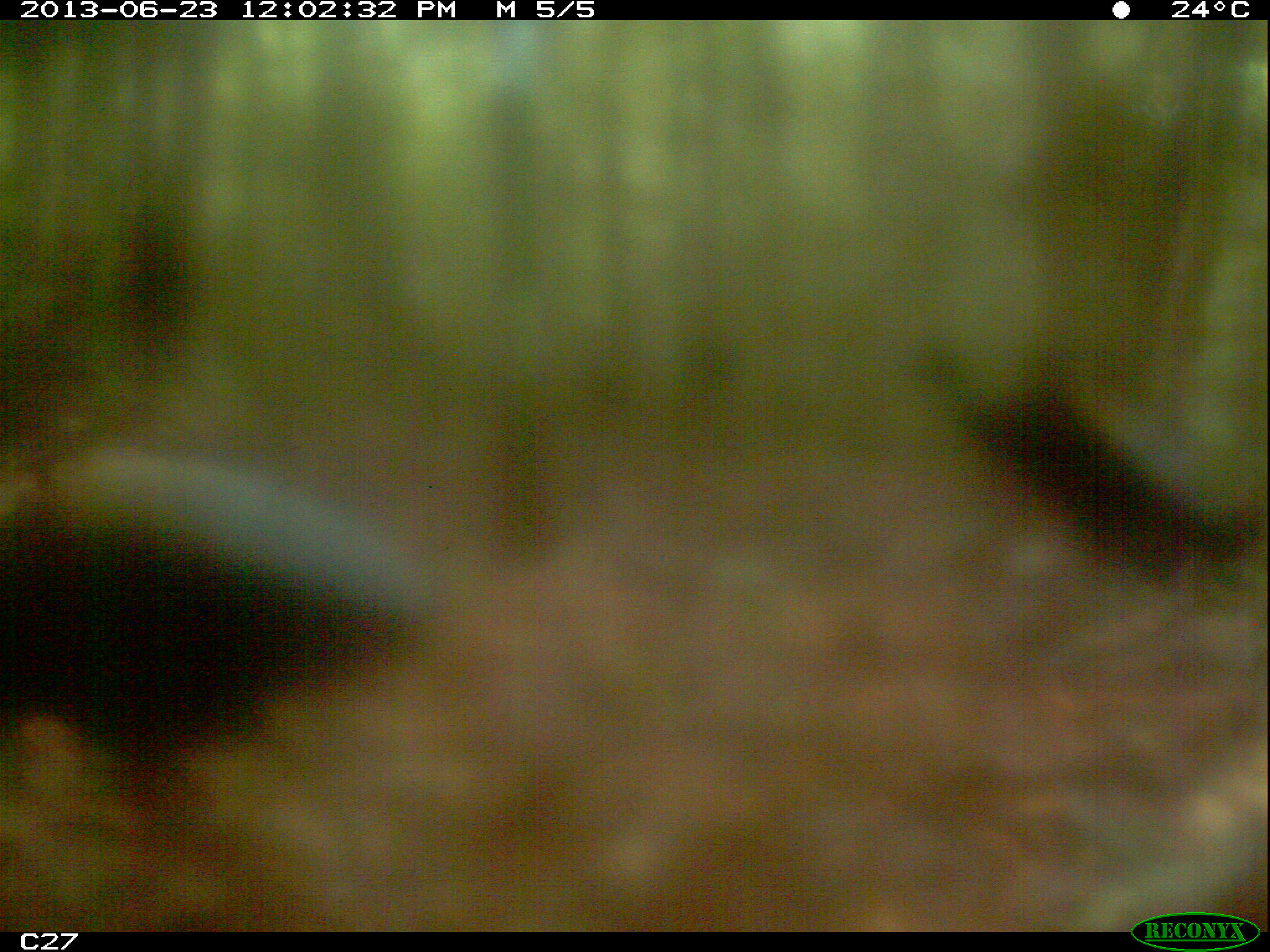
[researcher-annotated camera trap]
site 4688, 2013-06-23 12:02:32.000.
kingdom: Animalia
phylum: Chordata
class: Aves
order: Gruiformes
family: Psophiidae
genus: Psophia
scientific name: Psophia crepitans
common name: gray-winged trumpeter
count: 2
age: adult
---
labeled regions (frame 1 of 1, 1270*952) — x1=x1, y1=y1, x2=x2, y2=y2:
psophia crepitans: x1=0, y1=449, x2=433, y2=825; x1=897, y1=338, x2=1270, y2=612